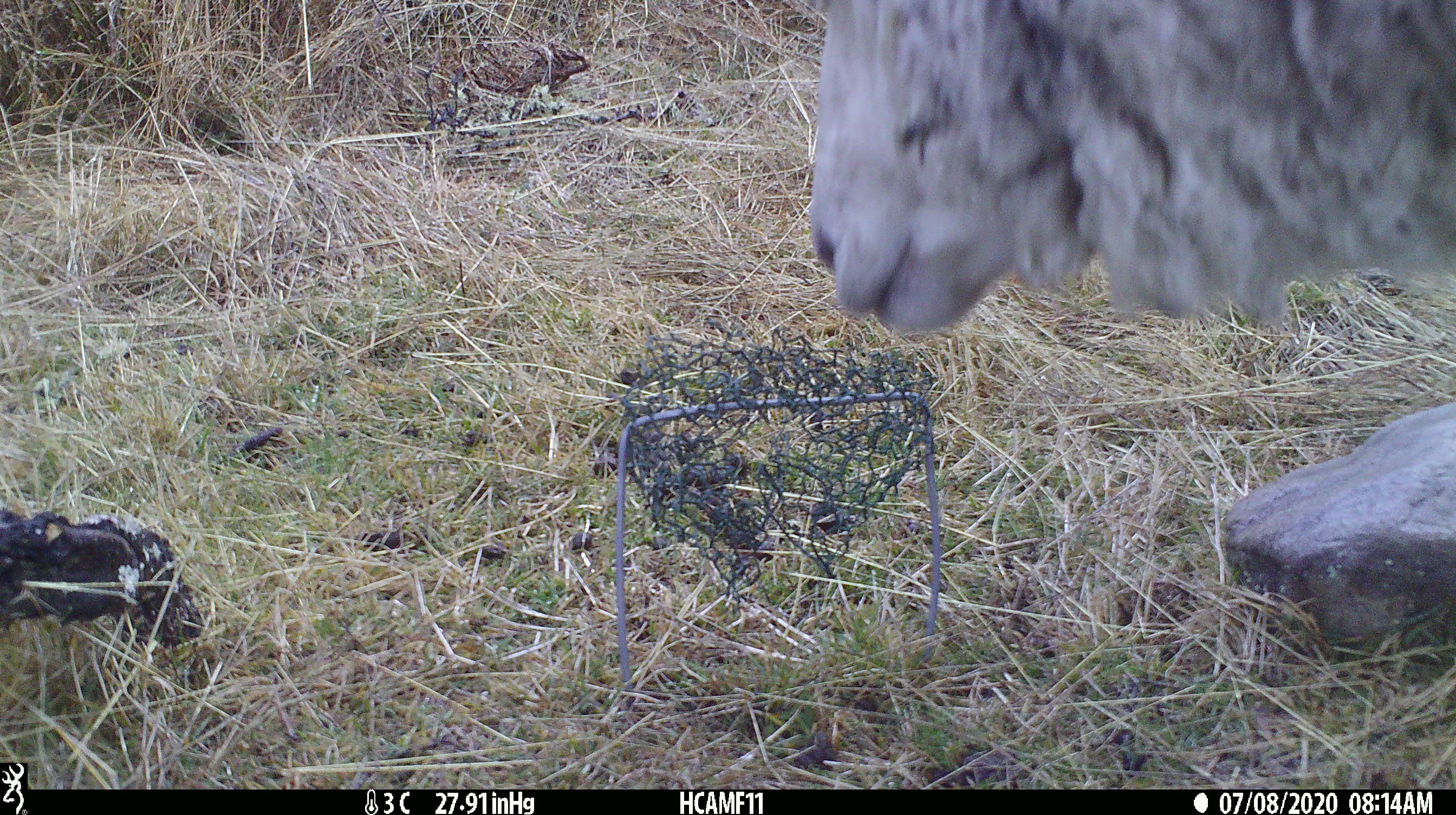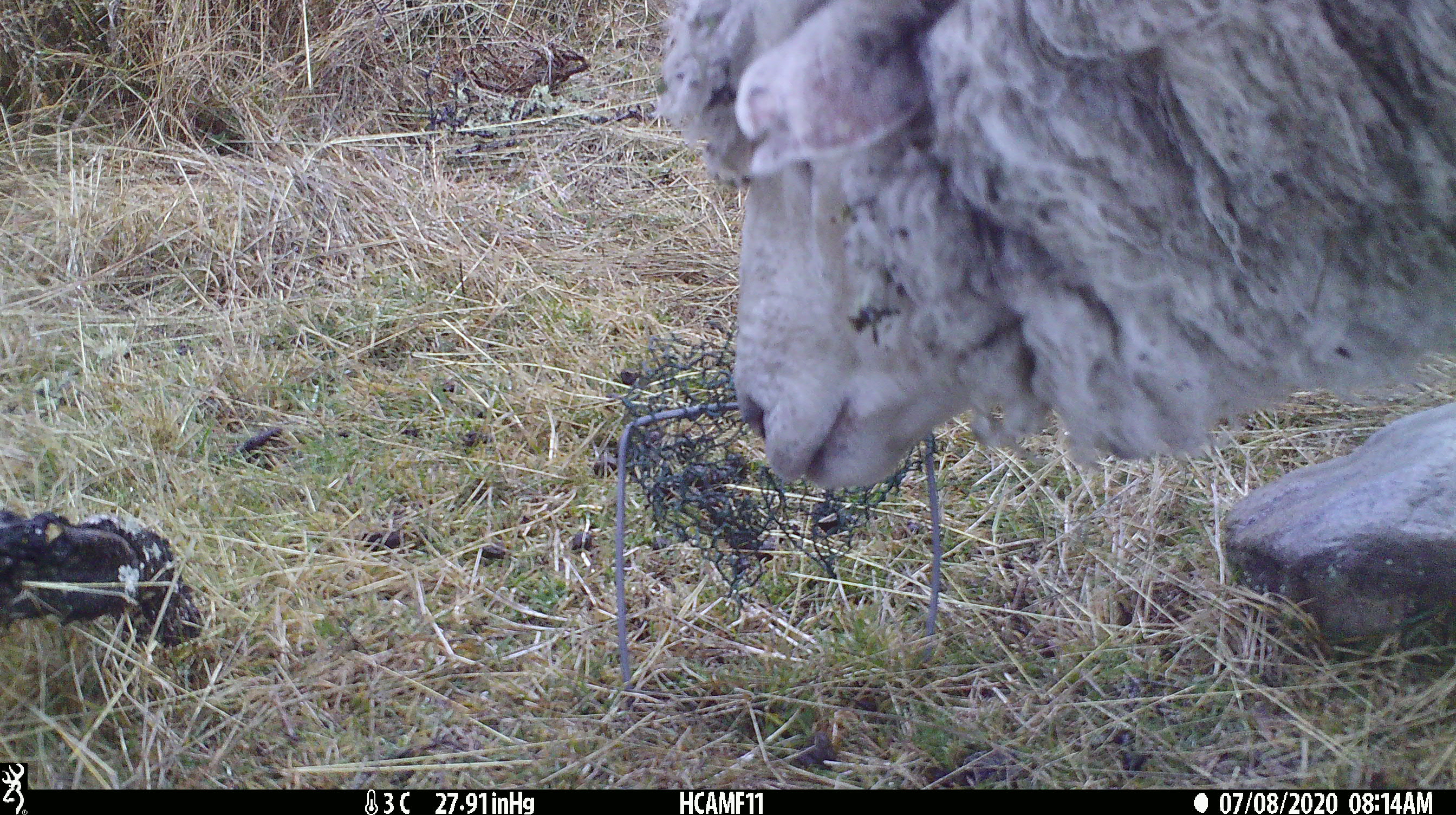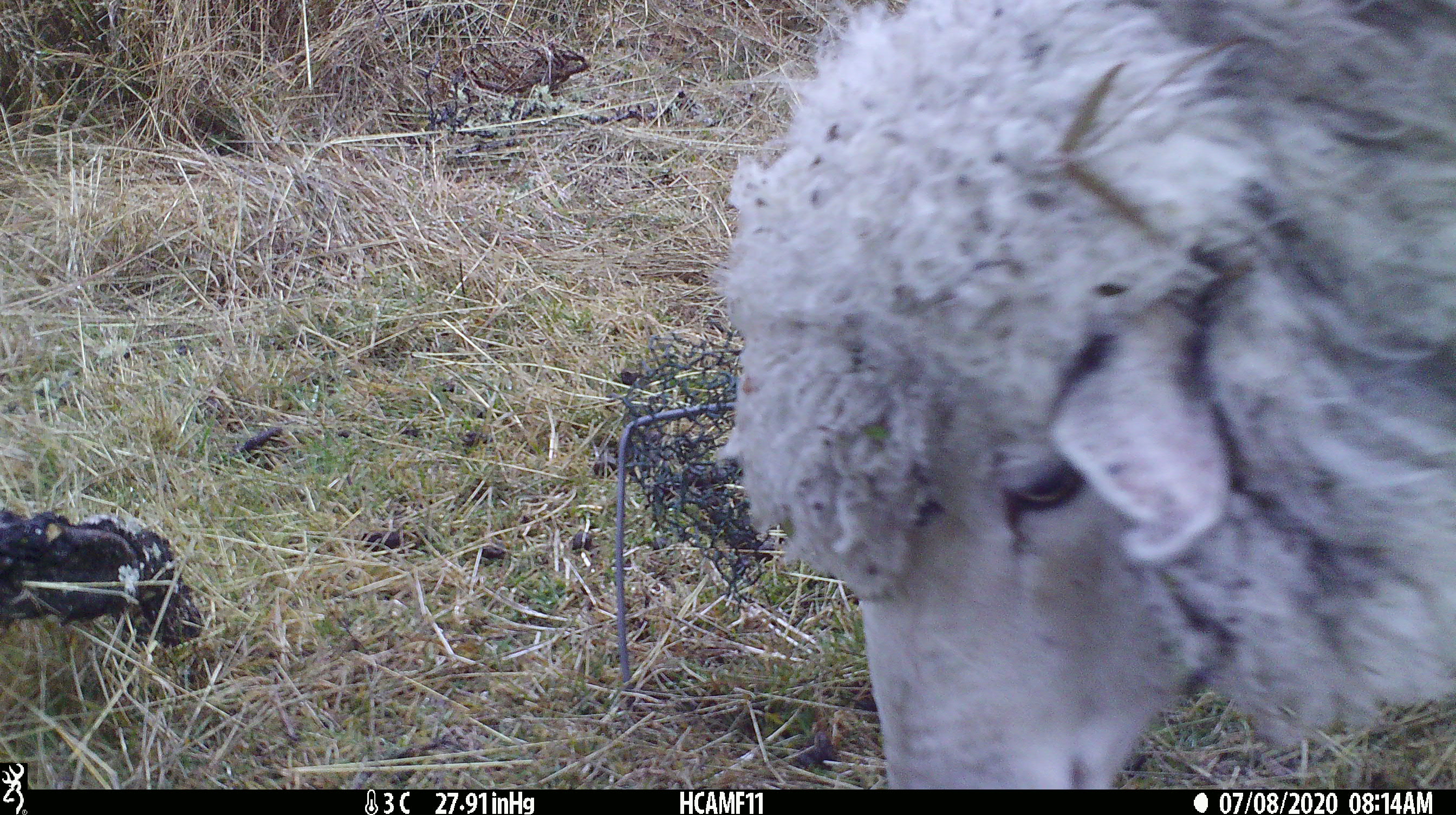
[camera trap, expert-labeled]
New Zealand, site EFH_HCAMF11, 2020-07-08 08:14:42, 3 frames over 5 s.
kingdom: Animalia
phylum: Chordata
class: Mammalia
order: Artiodactyla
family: Bovidae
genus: Ovis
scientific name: Ovis aries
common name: domestic sheep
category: sheep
Sheep (domestic sheep) (Ovis aries).